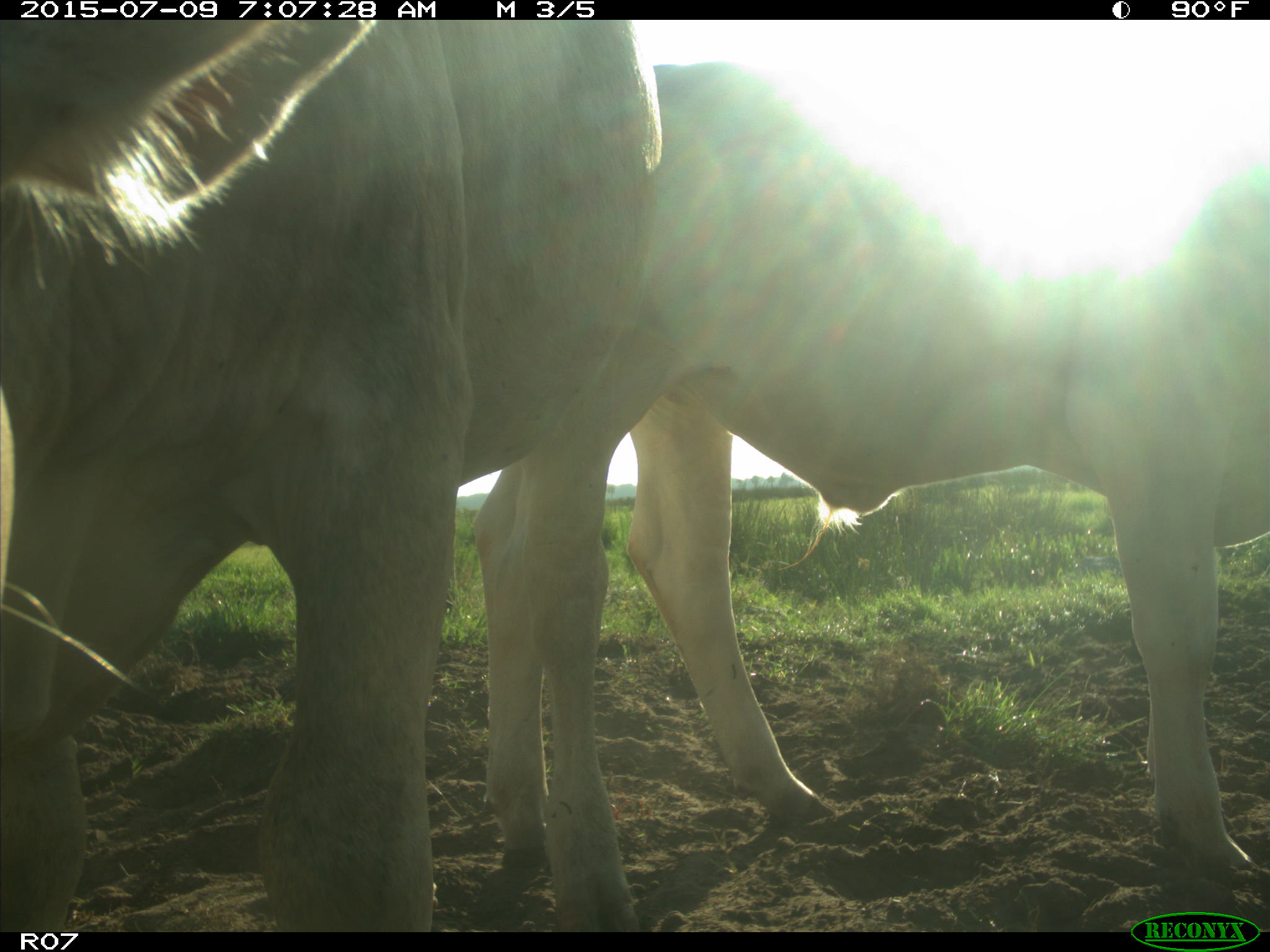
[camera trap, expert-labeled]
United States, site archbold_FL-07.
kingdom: Animalia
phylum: Chordata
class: Mammalia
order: Artiodactyla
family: Bovidae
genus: Bos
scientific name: Bos taurus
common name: domestic cow